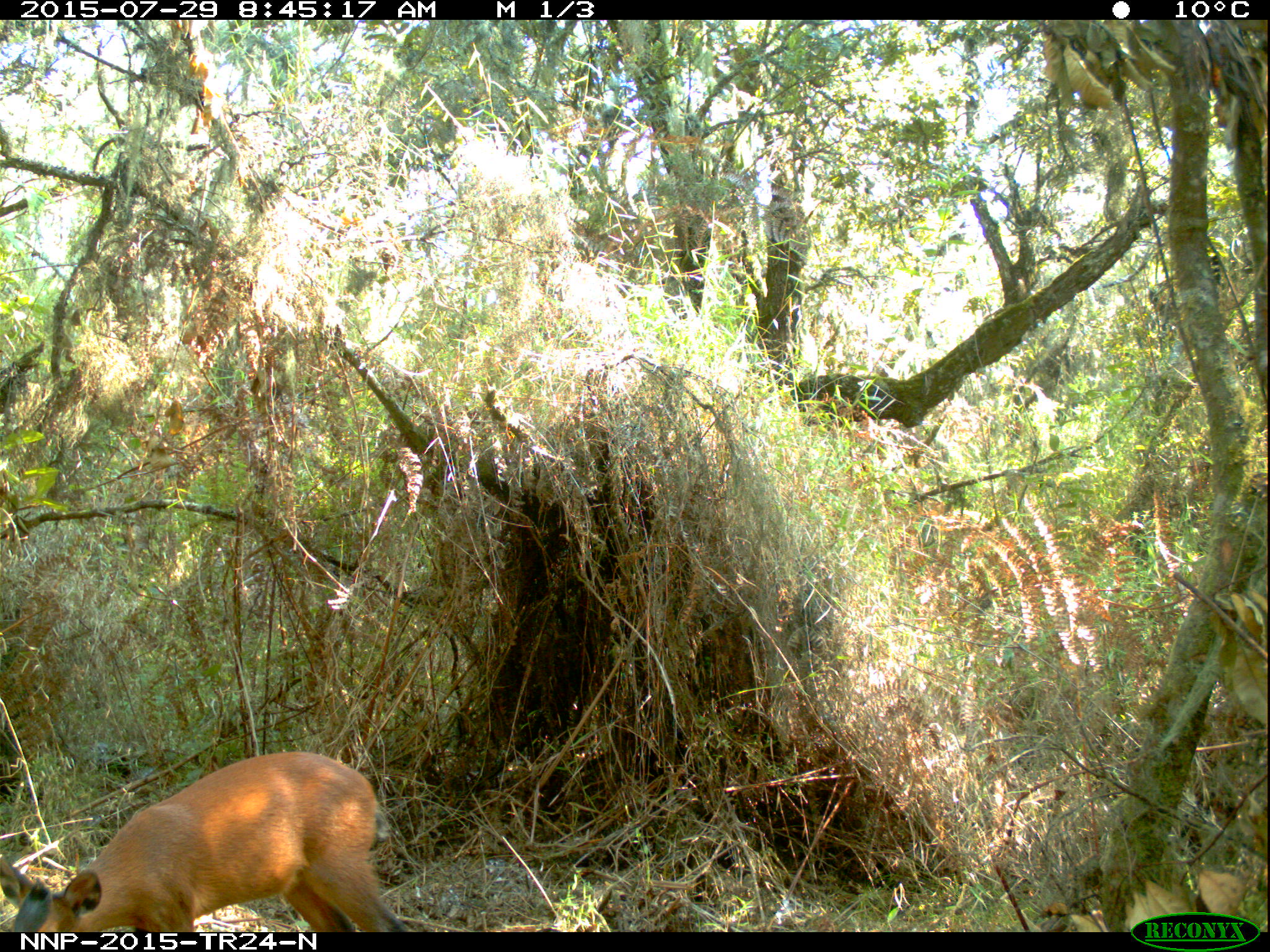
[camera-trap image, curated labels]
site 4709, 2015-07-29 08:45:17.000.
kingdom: Animalia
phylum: Chordata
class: Mammalia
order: Artiodactyla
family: Bovidae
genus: Cephalophus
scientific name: Cephalophus nigrifrons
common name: black-fronted duiker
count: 1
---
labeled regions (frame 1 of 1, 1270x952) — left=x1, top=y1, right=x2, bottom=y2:
cephalophus nigrifrons: left=0, top=750, right=405, bottom=932